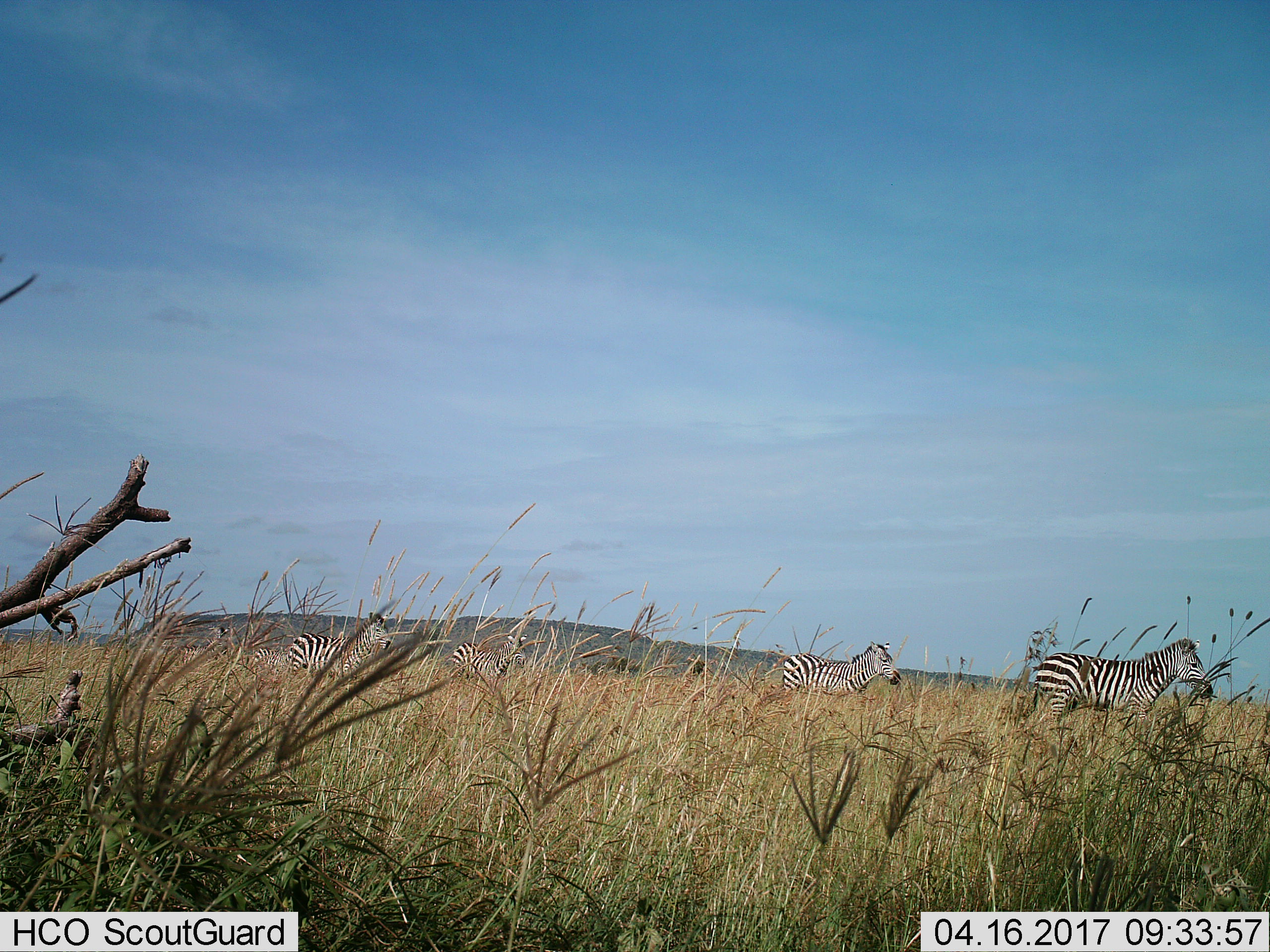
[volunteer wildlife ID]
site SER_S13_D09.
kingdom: Animalia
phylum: Chordata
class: Mammalia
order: Perissodactyla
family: Equidae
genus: Equus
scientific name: Equus quagga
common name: plains zebra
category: zebraplains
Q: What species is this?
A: Zebraplains (plains zebra) (Equus quagga).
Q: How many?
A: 4.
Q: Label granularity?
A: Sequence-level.